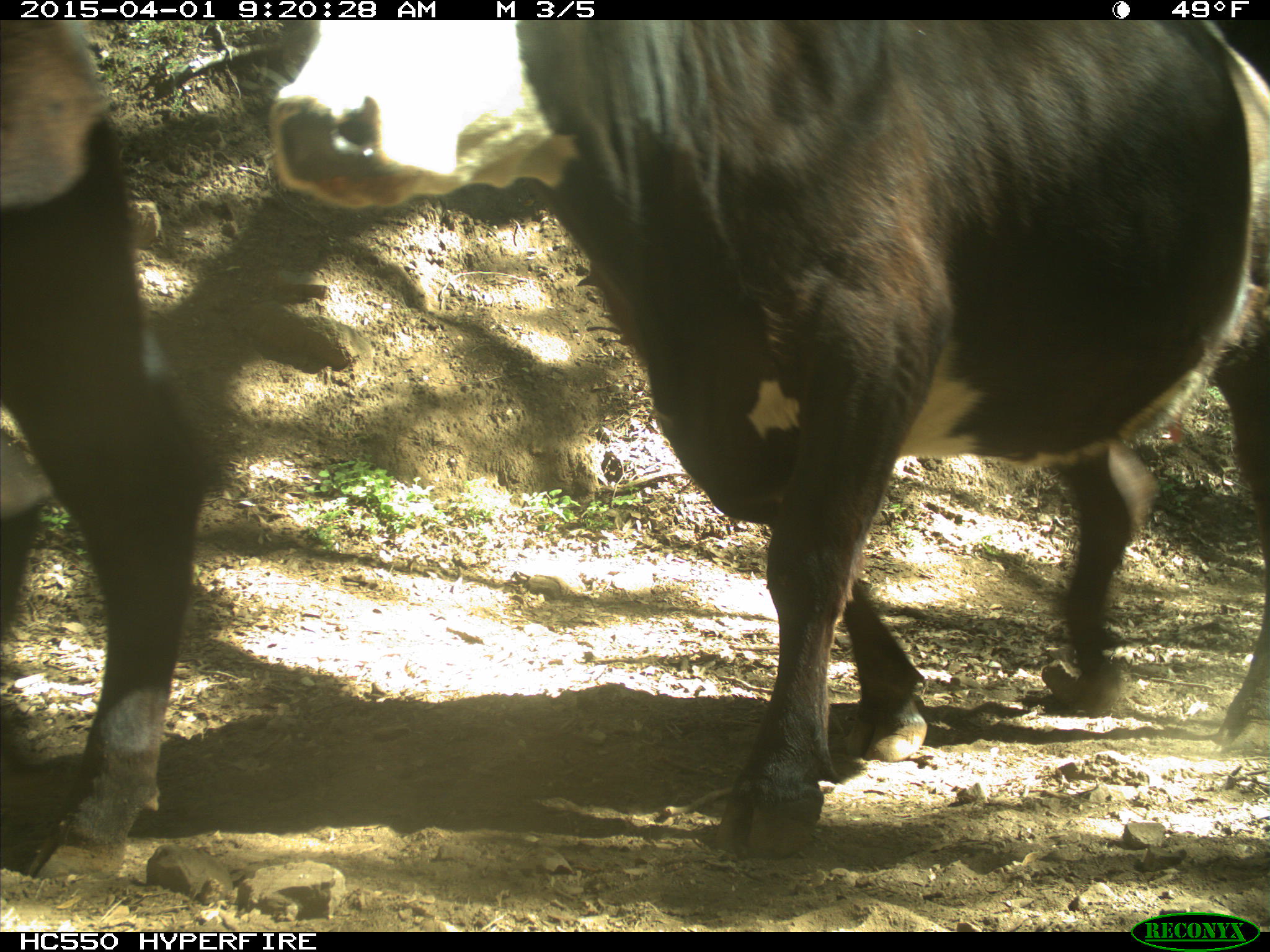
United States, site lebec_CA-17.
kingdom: Animalia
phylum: Chordata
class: Mammalia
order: Artiodactyla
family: Bovidae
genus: Bos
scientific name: Bos taurus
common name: domestic cow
Bos taurus (domestic cow).